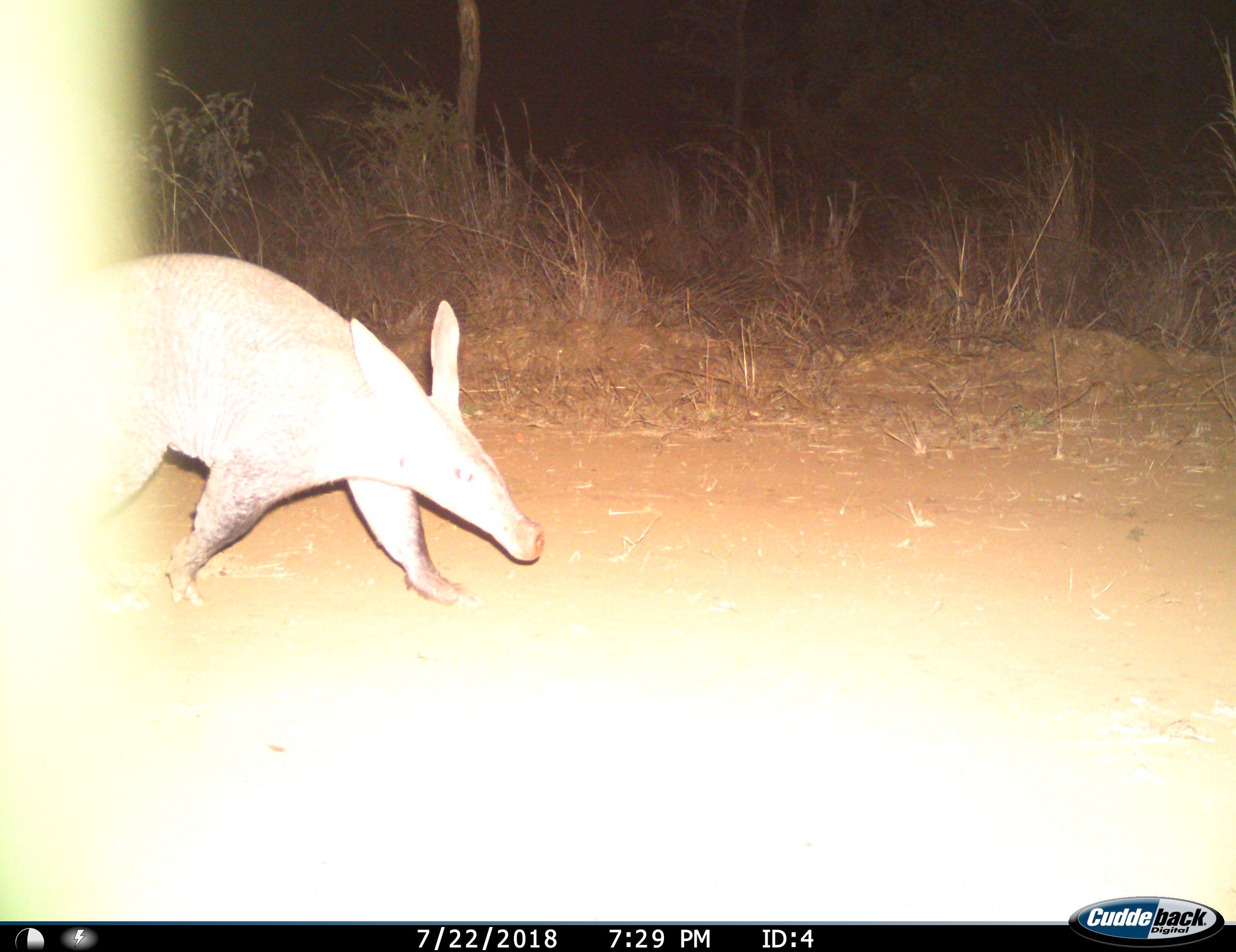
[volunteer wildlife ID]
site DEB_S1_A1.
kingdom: Animalia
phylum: Chordata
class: Mammalia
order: Tubulidentata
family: Orycteropodidae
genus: Orycteropus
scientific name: Orycteropus afer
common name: aardvark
Aardvark (Orycteropus afer), count 1. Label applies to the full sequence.